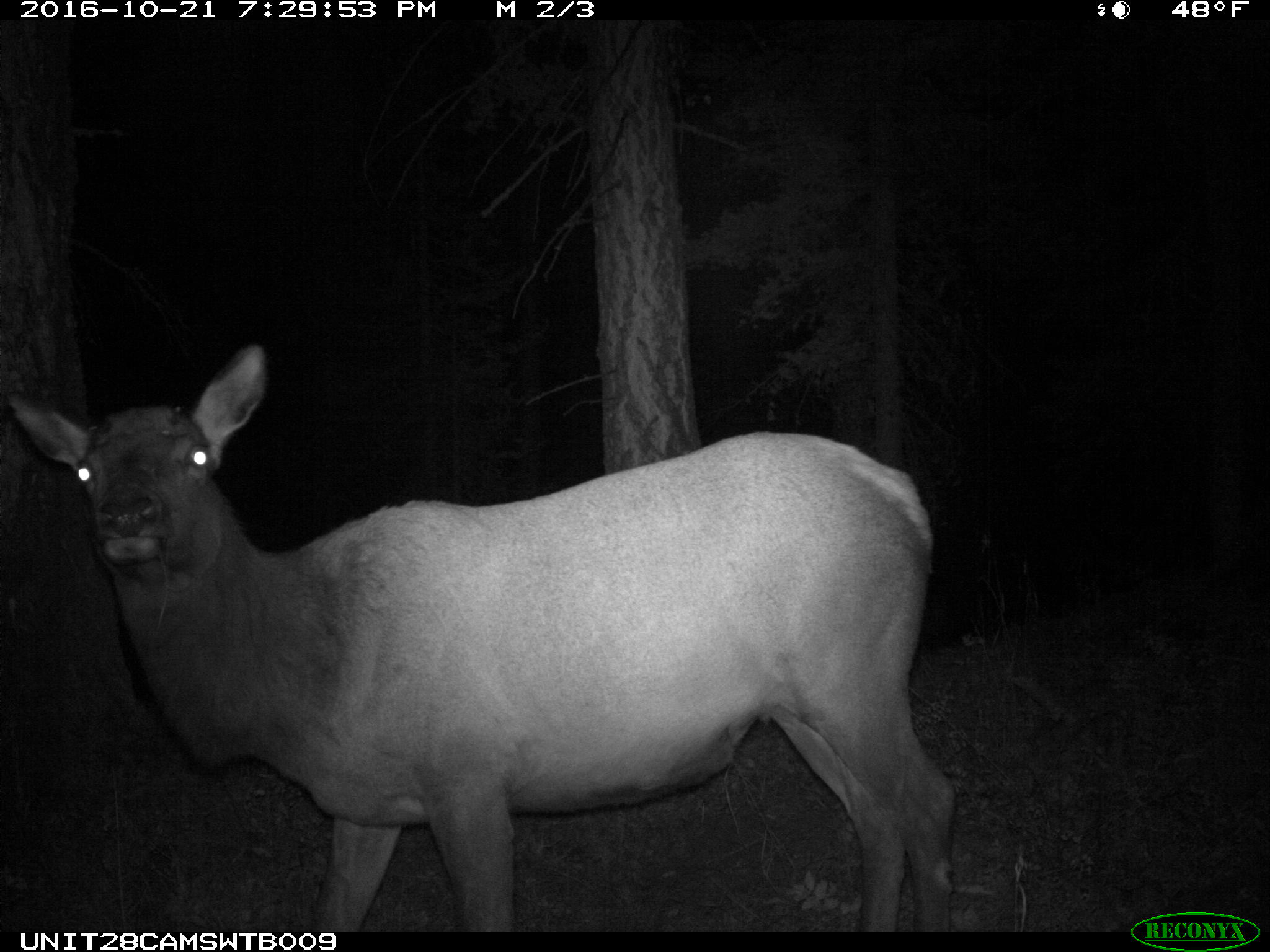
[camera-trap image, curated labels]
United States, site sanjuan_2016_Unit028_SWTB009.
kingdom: Animalia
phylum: Chordata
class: Mammalia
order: Artiodactyla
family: Cervidae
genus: Cervus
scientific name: Cervus elaphus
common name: red deer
Cervus elaphus (red deer).